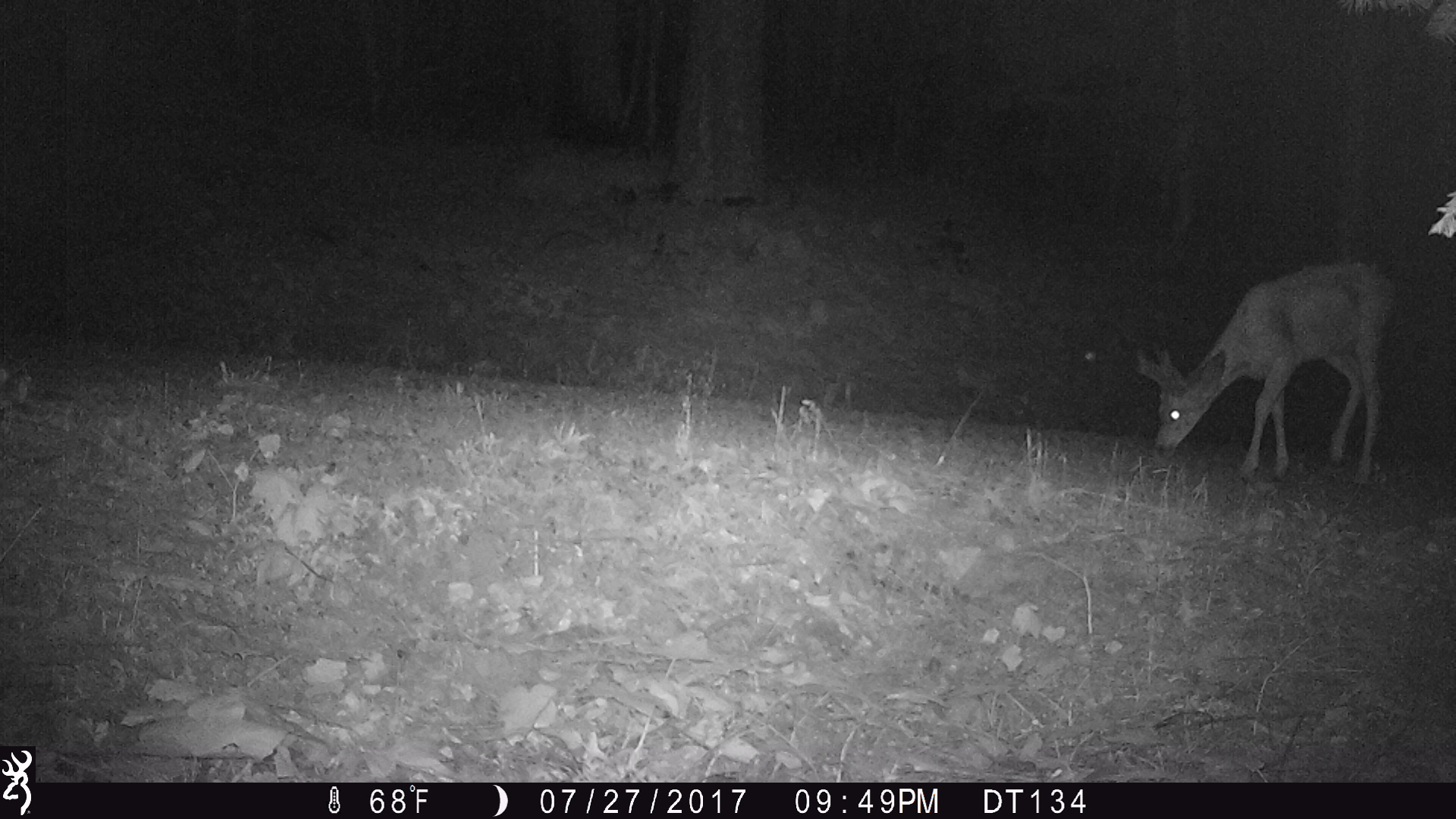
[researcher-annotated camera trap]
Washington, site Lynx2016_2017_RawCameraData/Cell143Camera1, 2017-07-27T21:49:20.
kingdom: Animalia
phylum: Chordata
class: Mammalia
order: Artiodactyla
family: Cervidae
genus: Odocoileus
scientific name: Odocoileus hemionus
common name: mule deer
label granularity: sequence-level